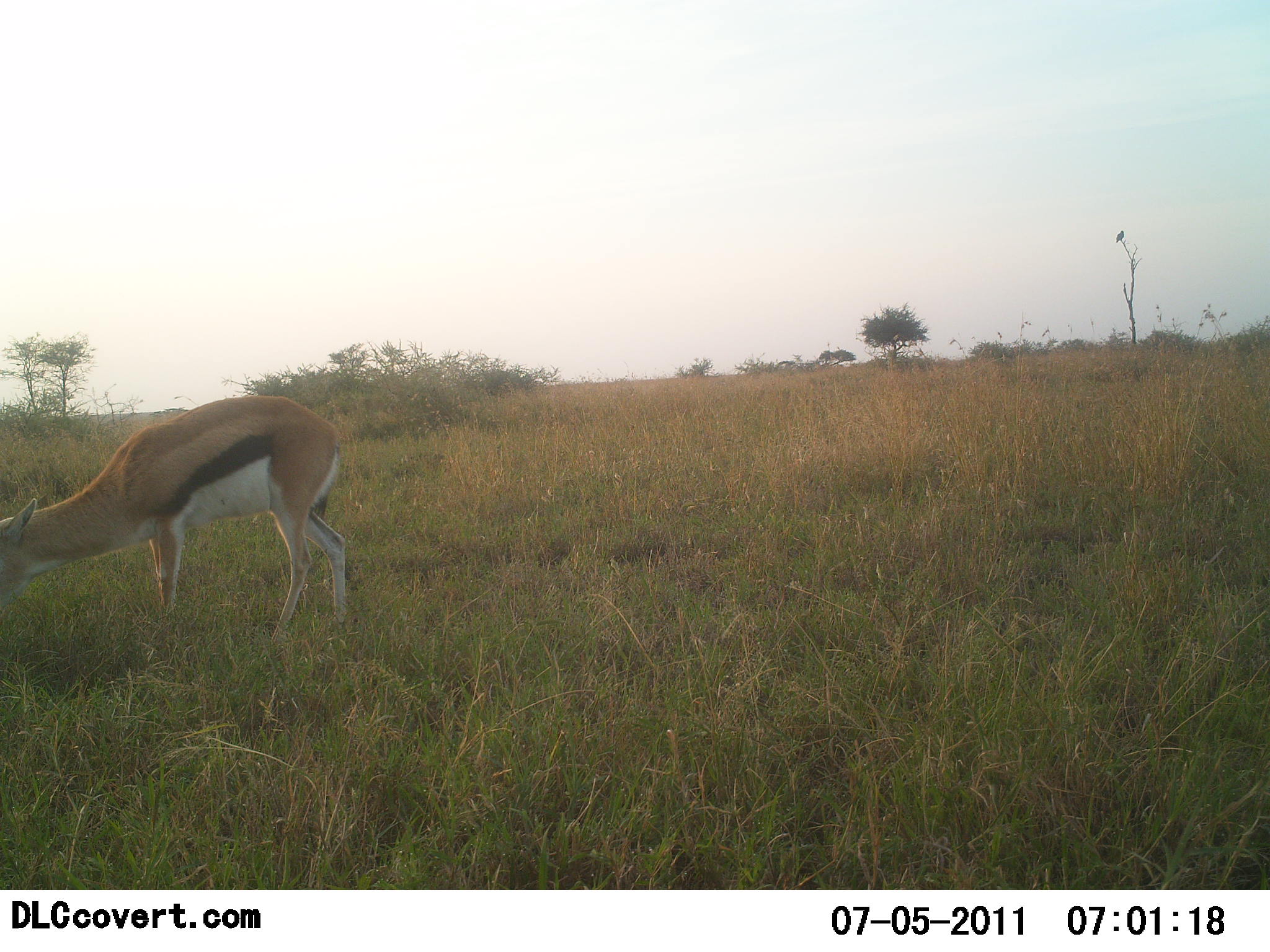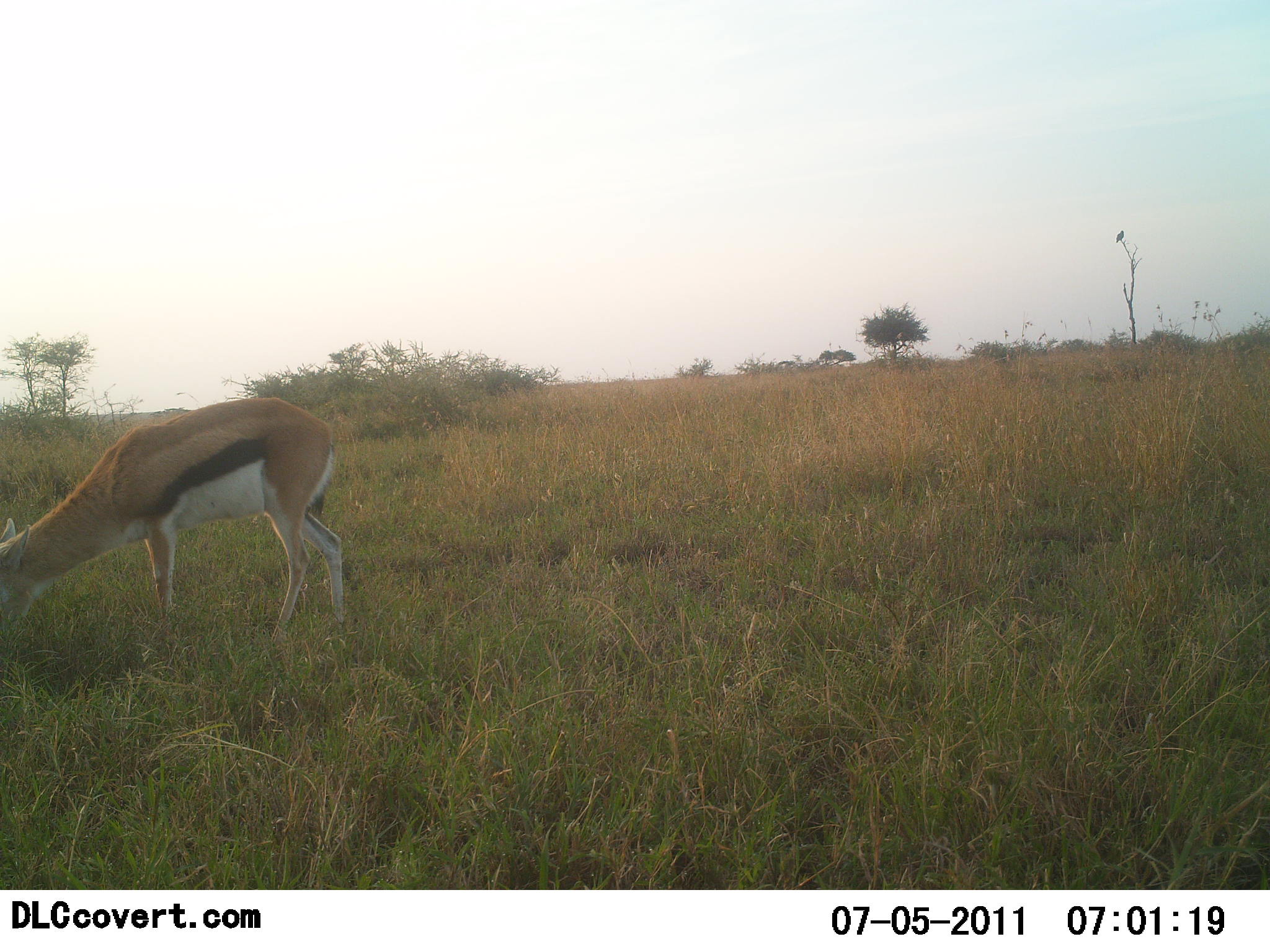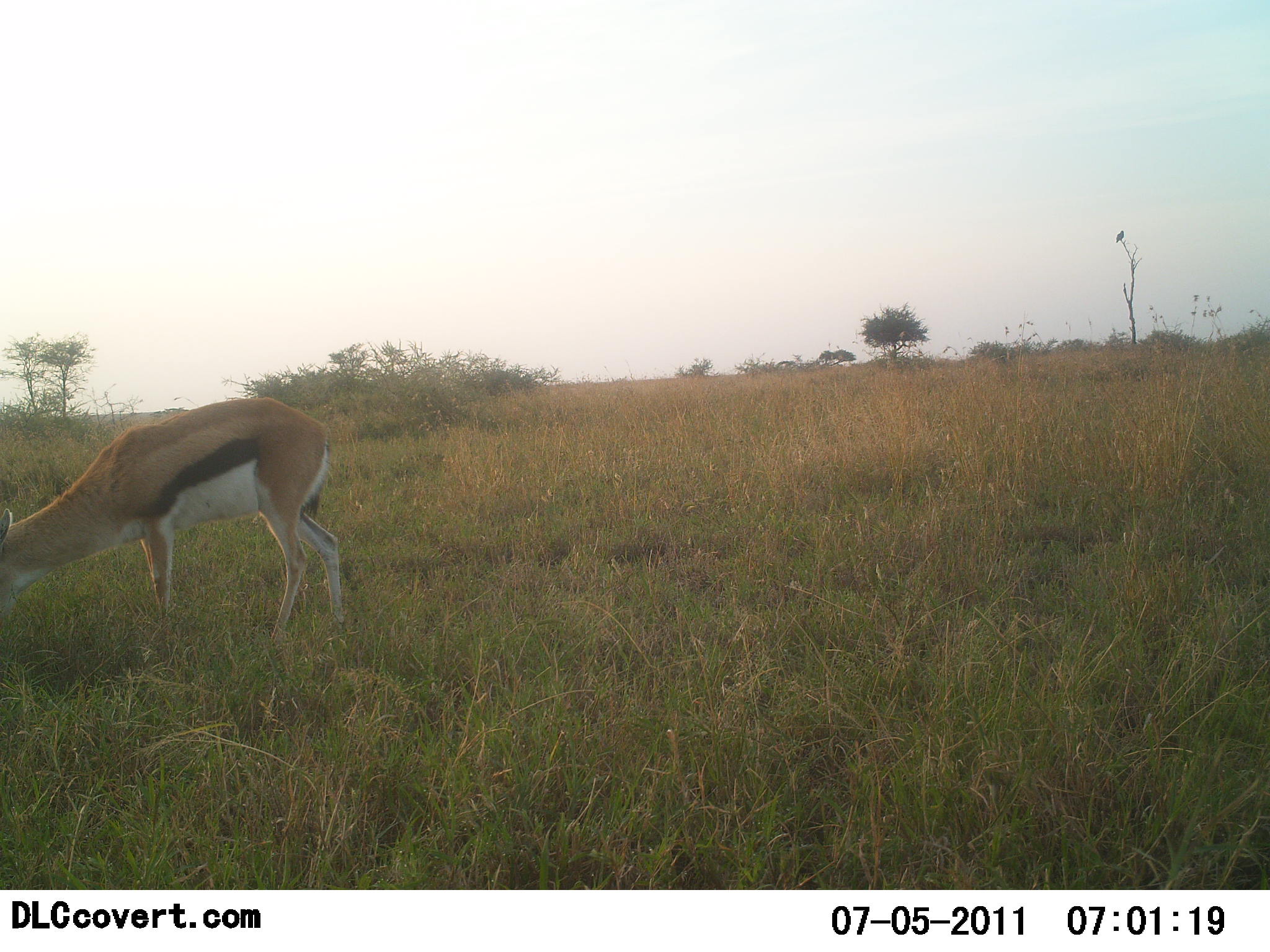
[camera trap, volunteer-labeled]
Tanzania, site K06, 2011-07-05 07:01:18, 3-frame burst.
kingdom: Animalia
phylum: Chordata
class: Mammalia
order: Artiodactyla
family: Bovidae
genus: Eudorcas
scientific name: Eudorcas thomsonii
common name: thomson's gazelle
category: gazellethomsons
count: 1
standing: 33%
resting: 0%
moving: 11%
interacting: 0%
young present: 0%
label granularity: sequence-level